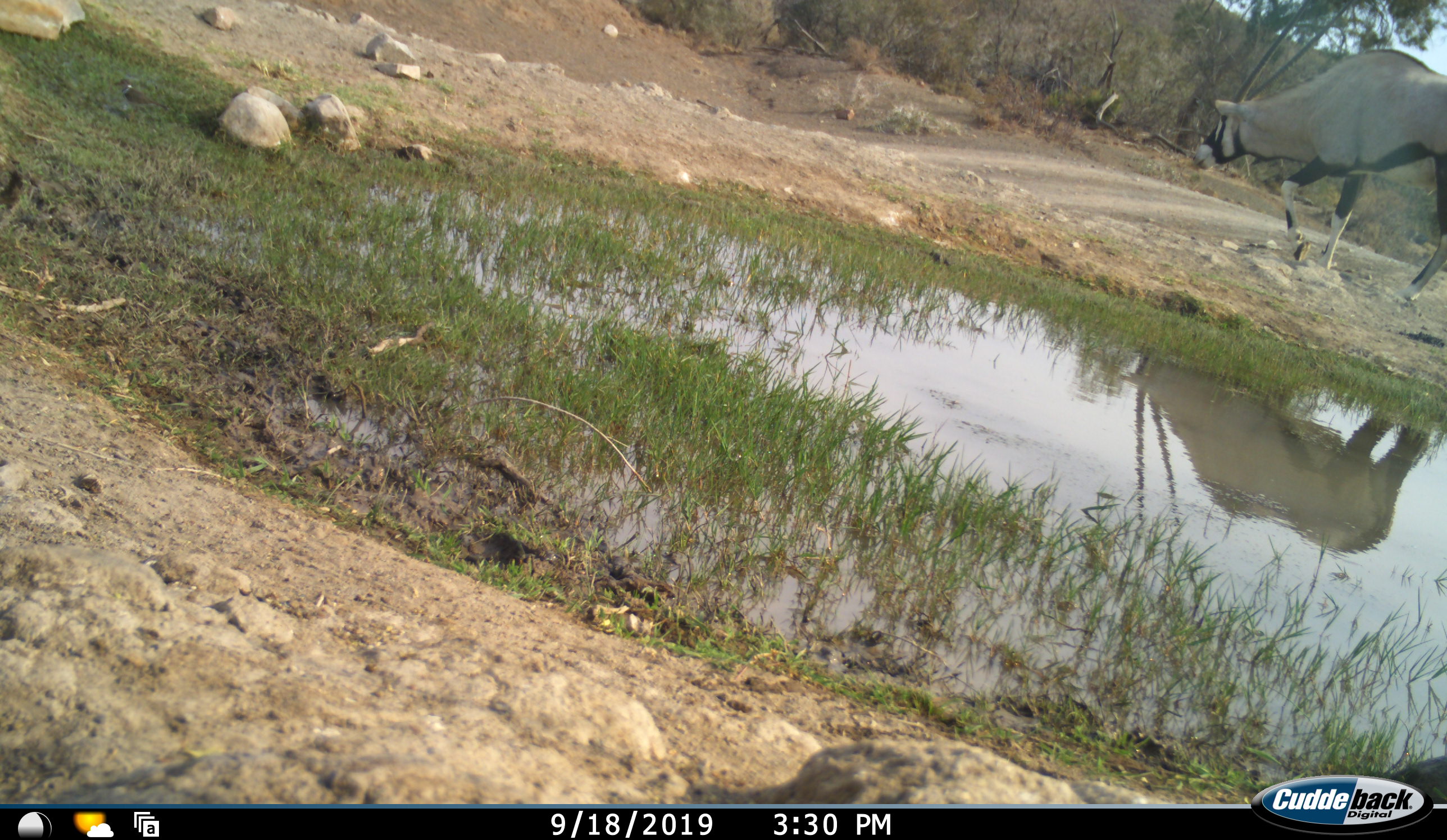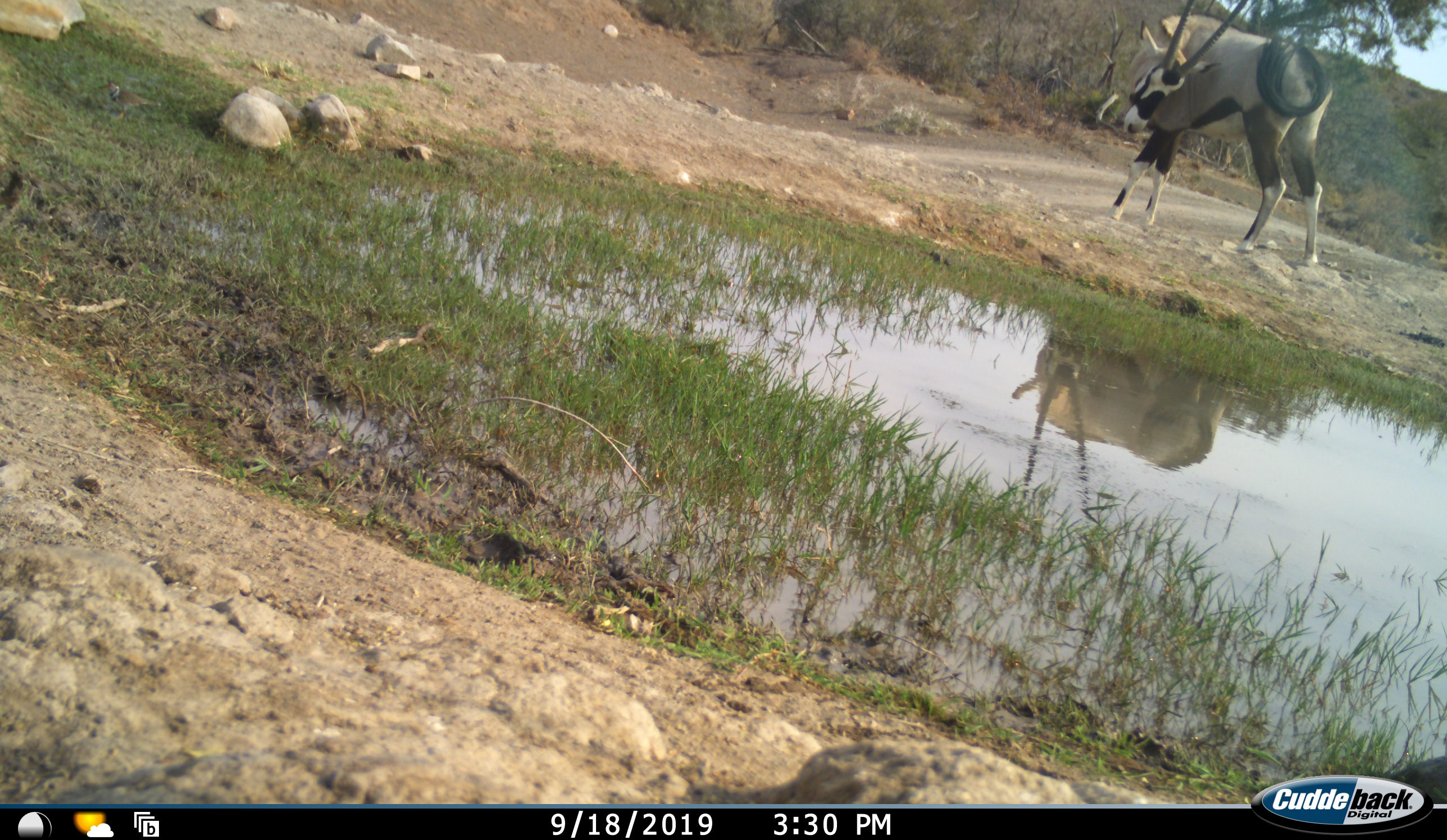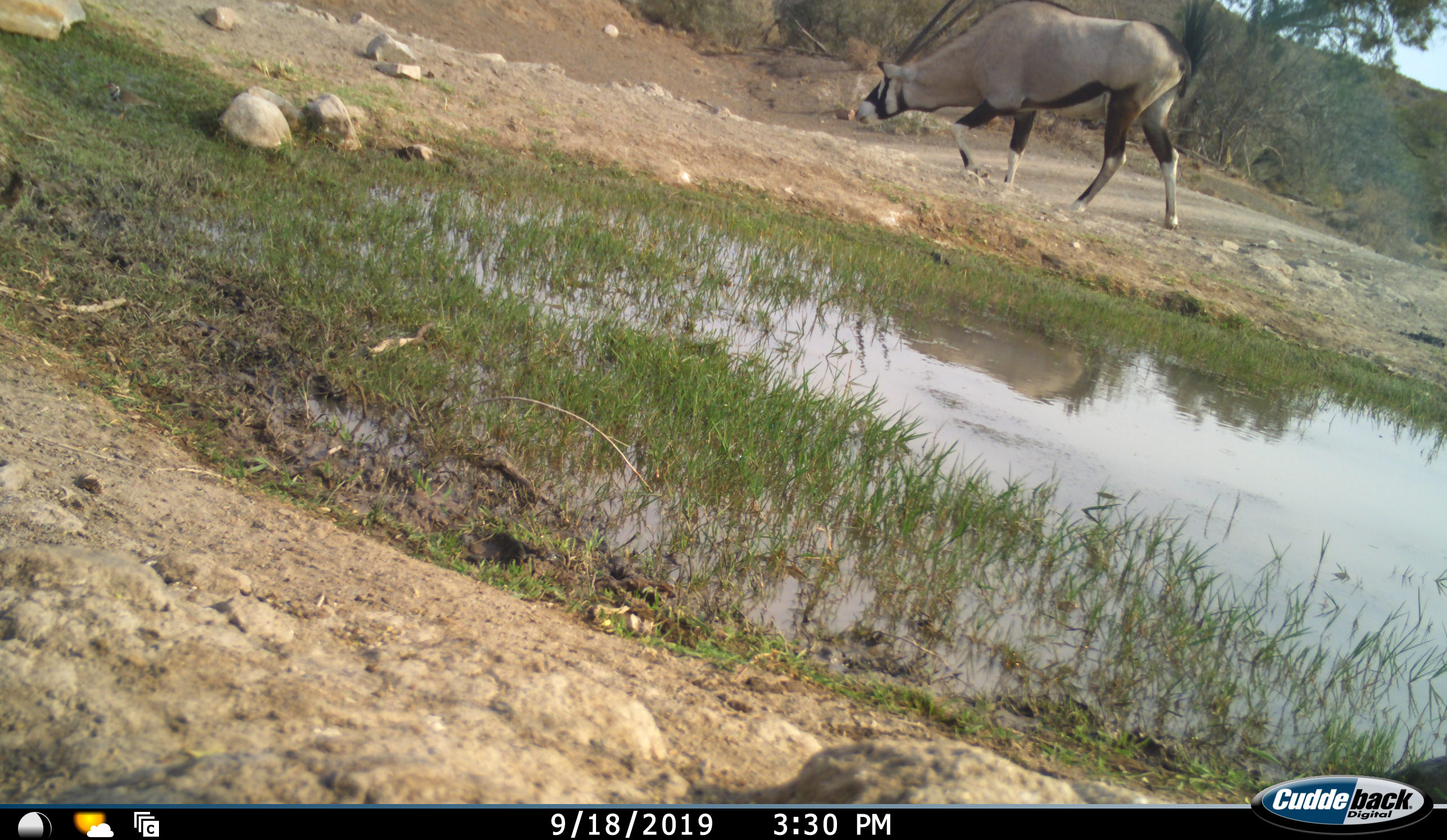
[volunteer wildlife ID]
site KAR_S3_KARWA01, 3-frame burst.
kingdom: Animalia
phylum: Chordata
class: Mammalia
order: Artiodactyla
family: Bovidae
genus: Oryx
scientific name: Oryx gazella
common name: gemsbok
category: oryx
Oryx (gemsbok) (Oryx gazella), count 1. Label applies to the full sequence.